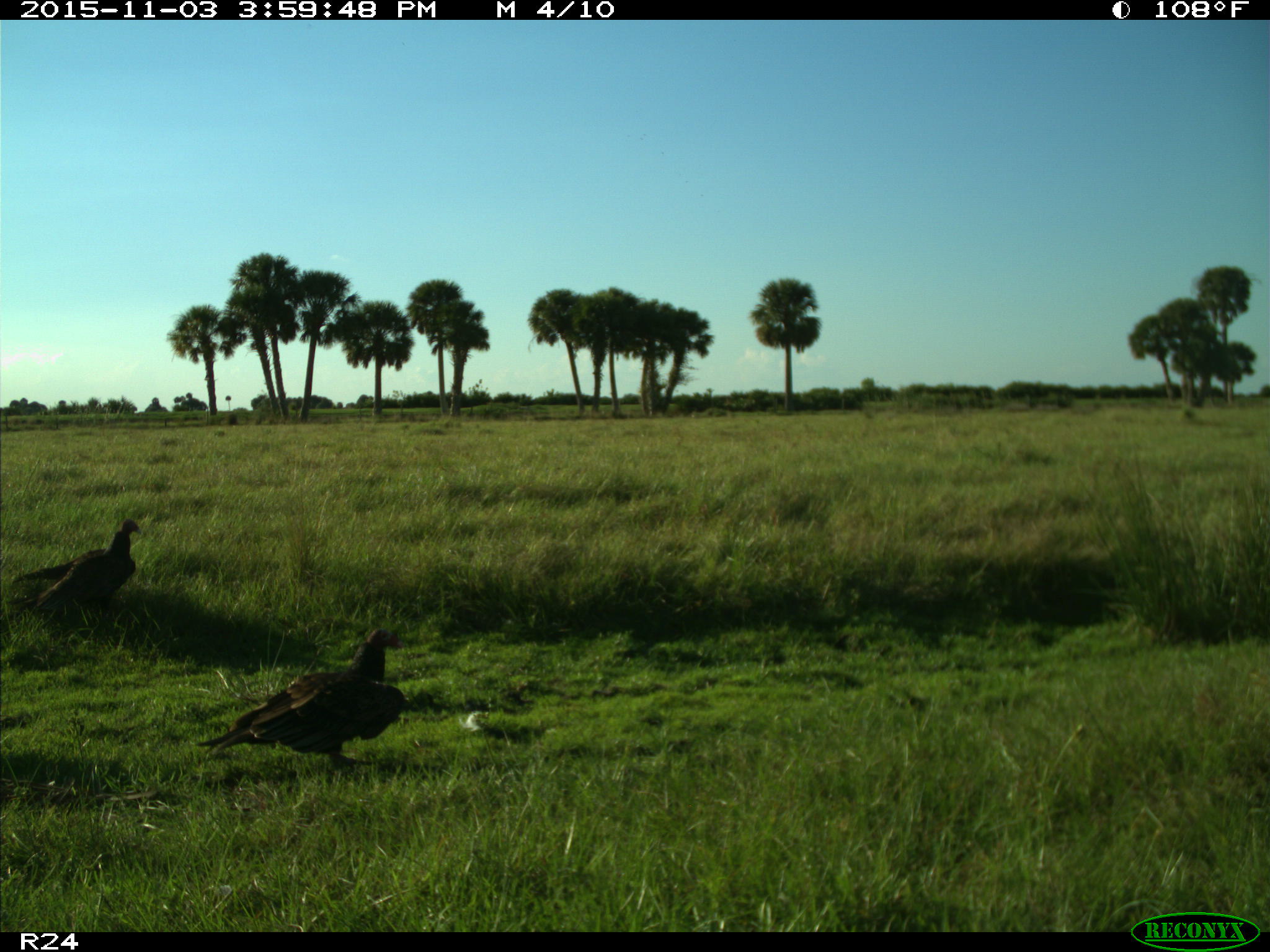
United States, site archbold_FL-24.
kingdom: Animalia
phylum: Chordata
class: Aves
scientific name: Aves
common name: birds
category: unidentified bird